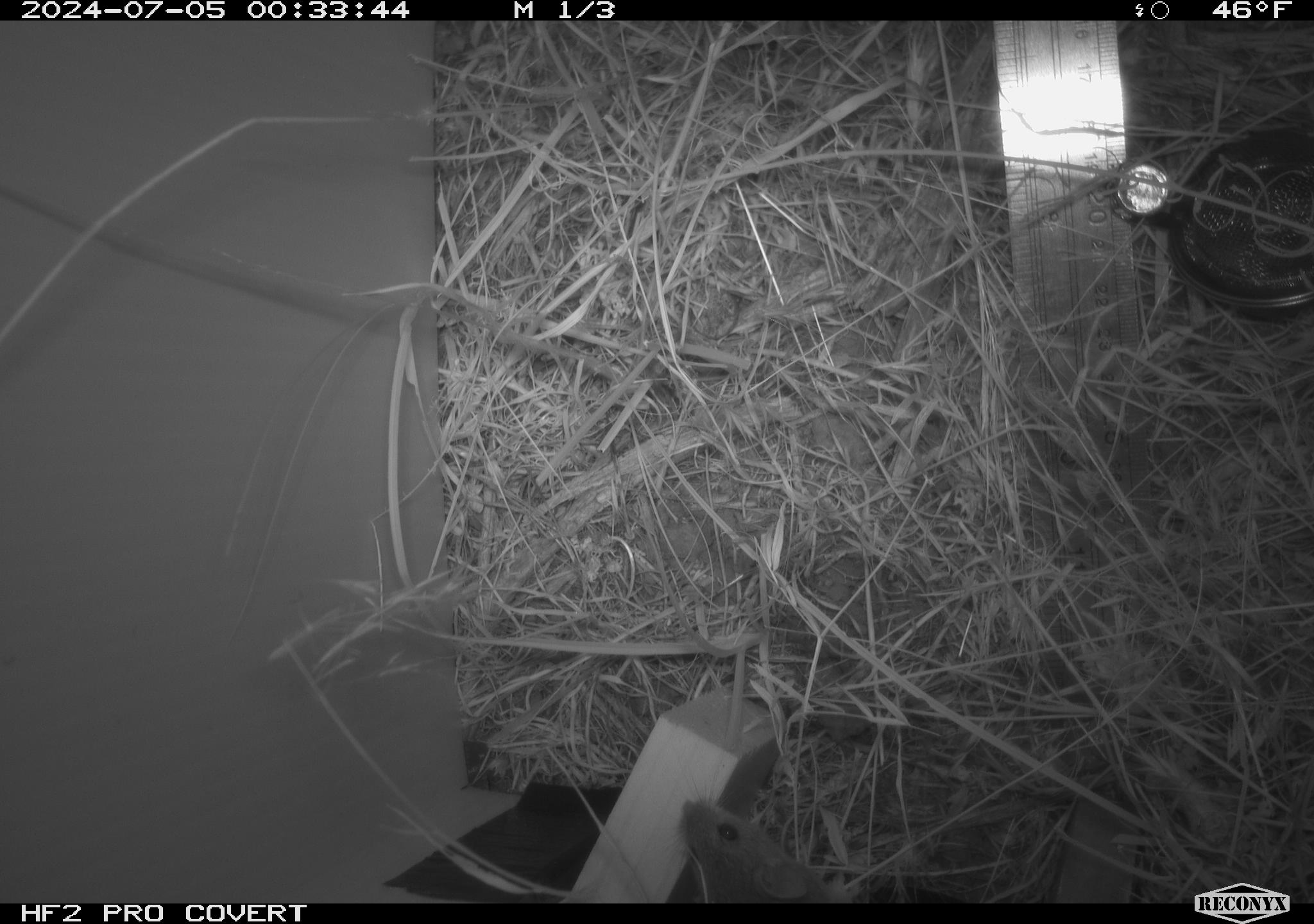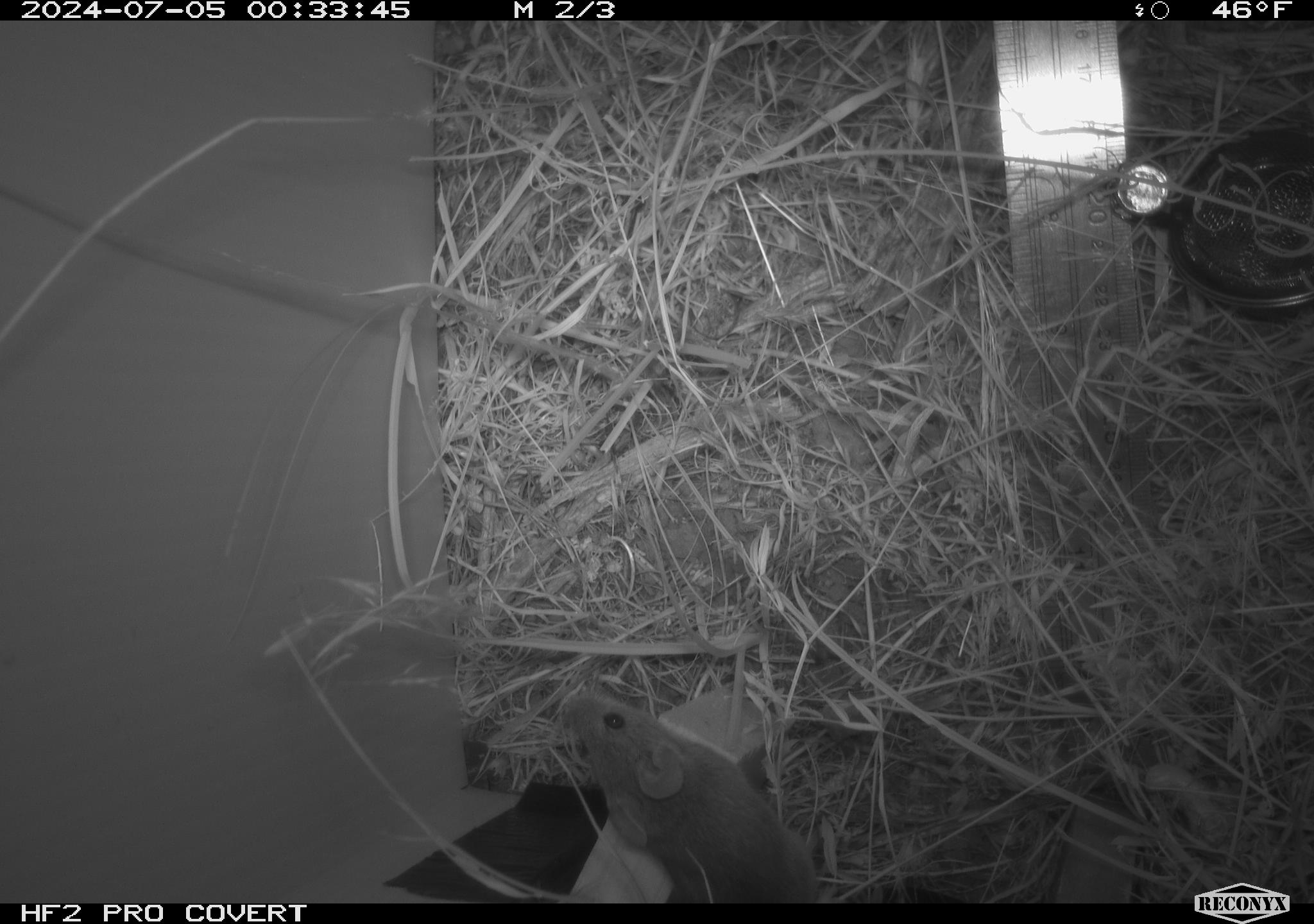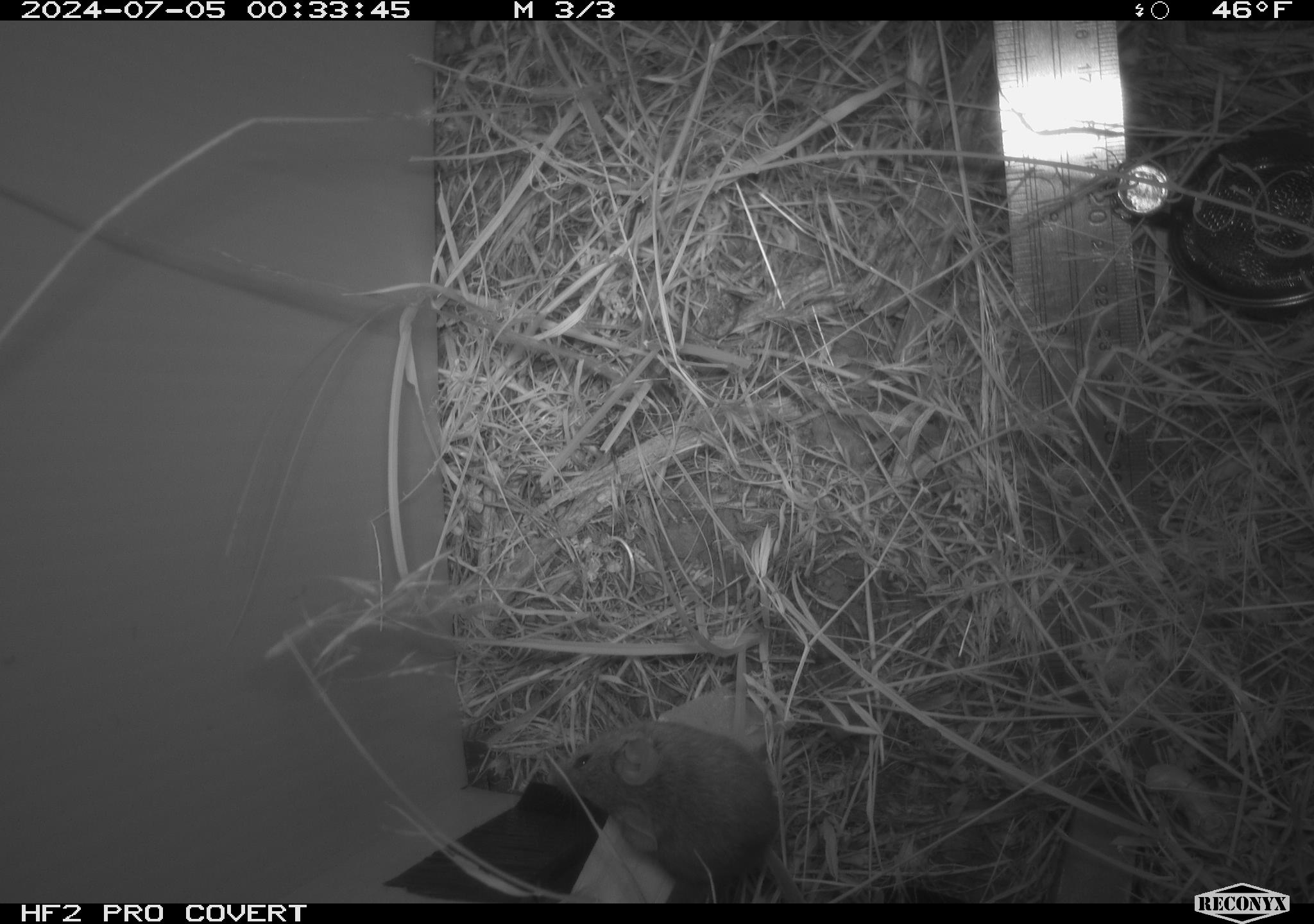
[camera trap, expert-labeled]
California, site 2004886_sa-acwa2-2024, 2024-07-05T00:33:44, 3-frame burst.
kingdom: Animalia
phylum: Chordata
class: Mammalia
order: Rodentia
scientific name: Rodentia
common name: mouse species